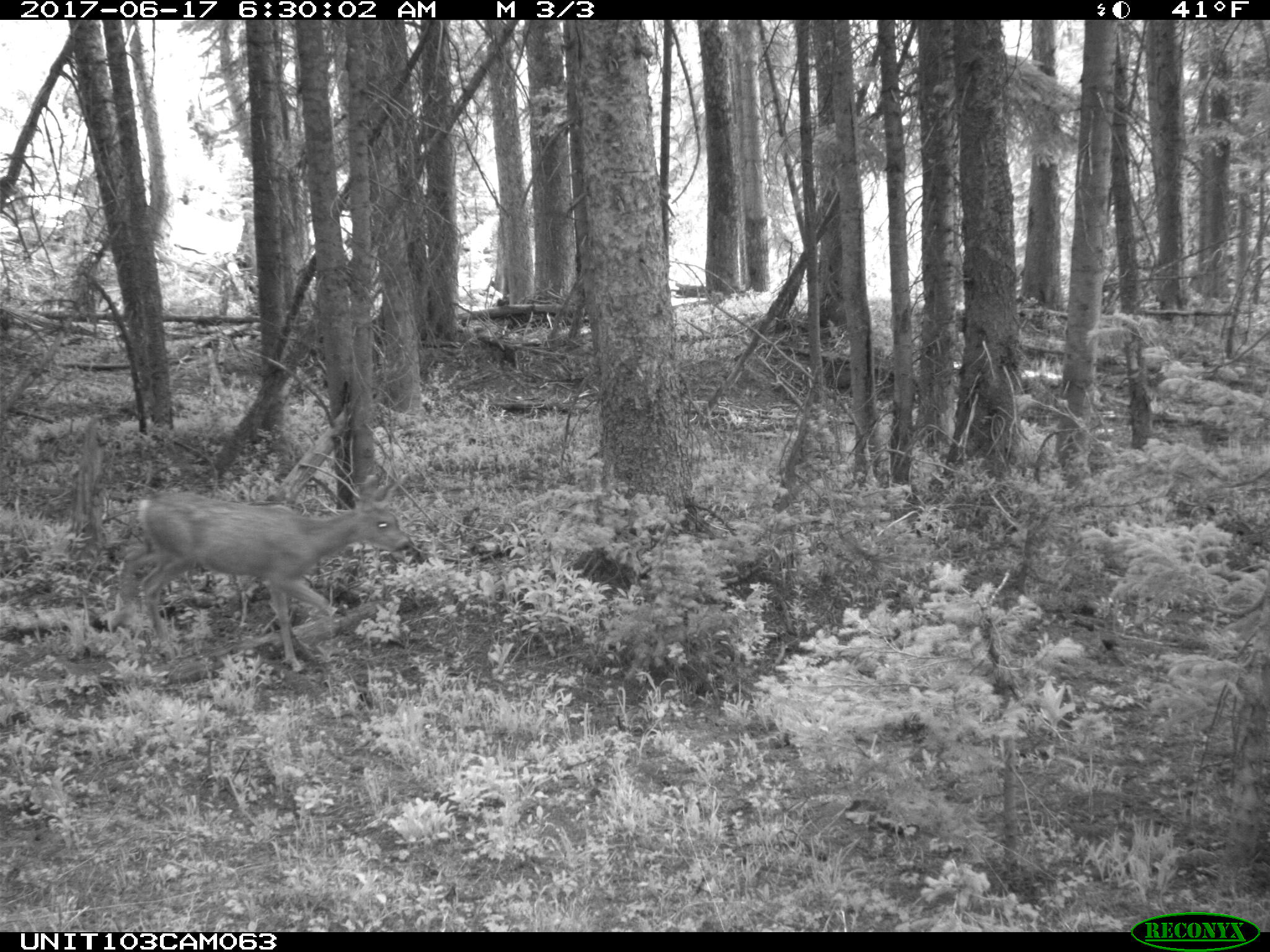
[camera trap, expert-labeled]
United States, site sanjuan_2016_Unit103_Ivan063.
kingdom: Animalia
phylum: Chordata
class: Mammalia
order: Artiodactyla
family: Cervidae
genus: Odocoileus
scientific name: Odocoileus hemionus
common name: mule deer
Odocoileus hemionus (mule deer).